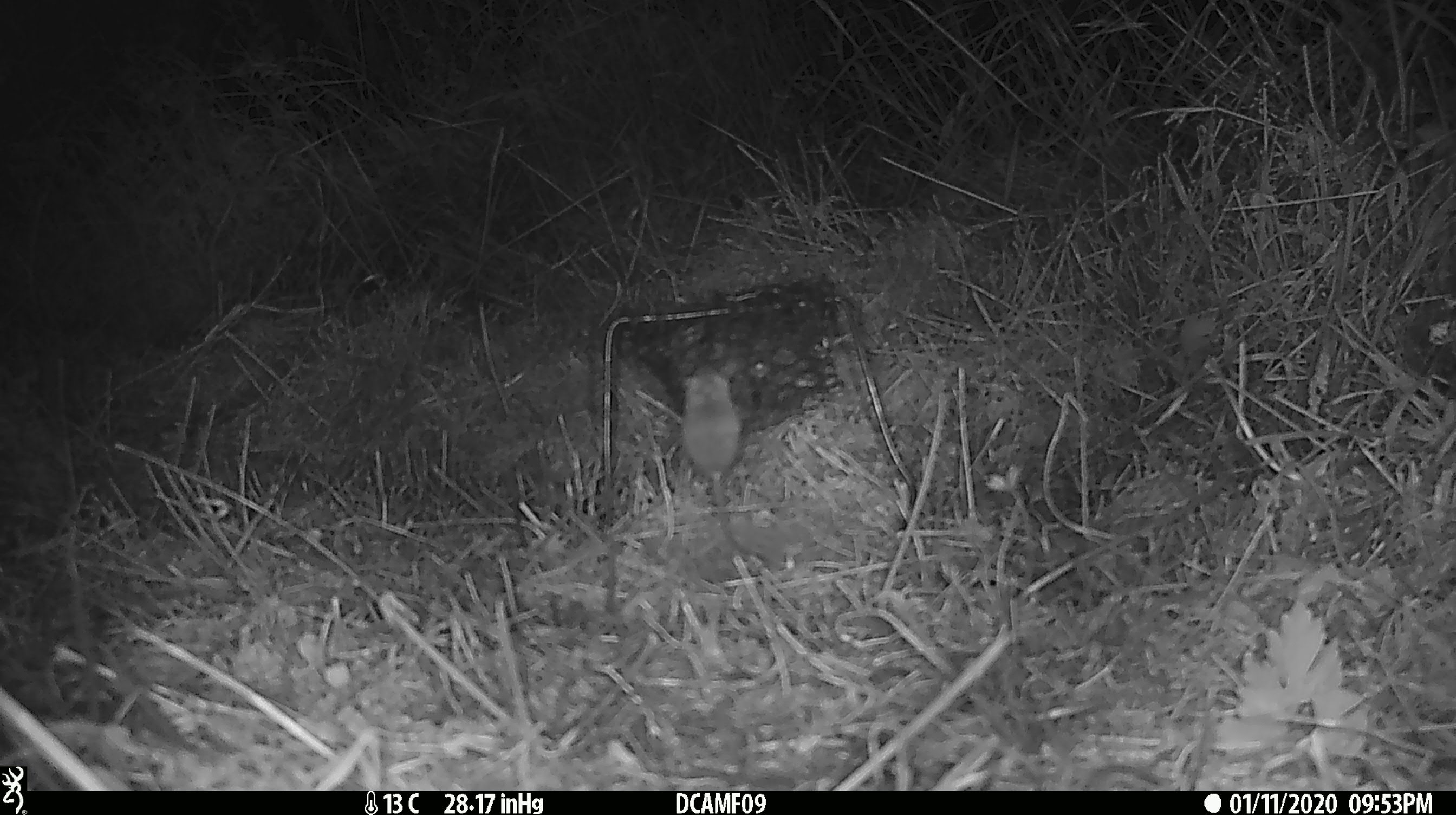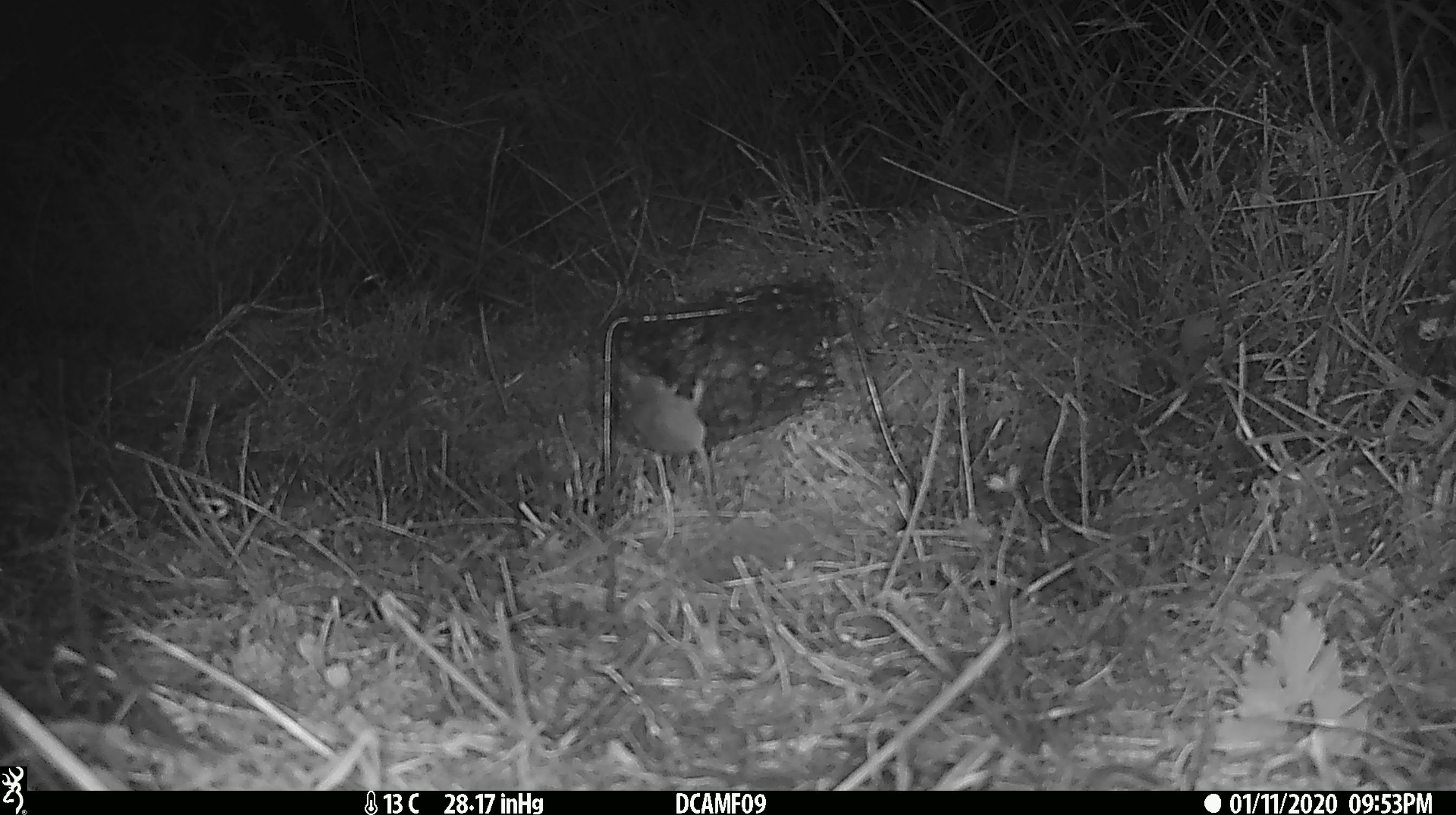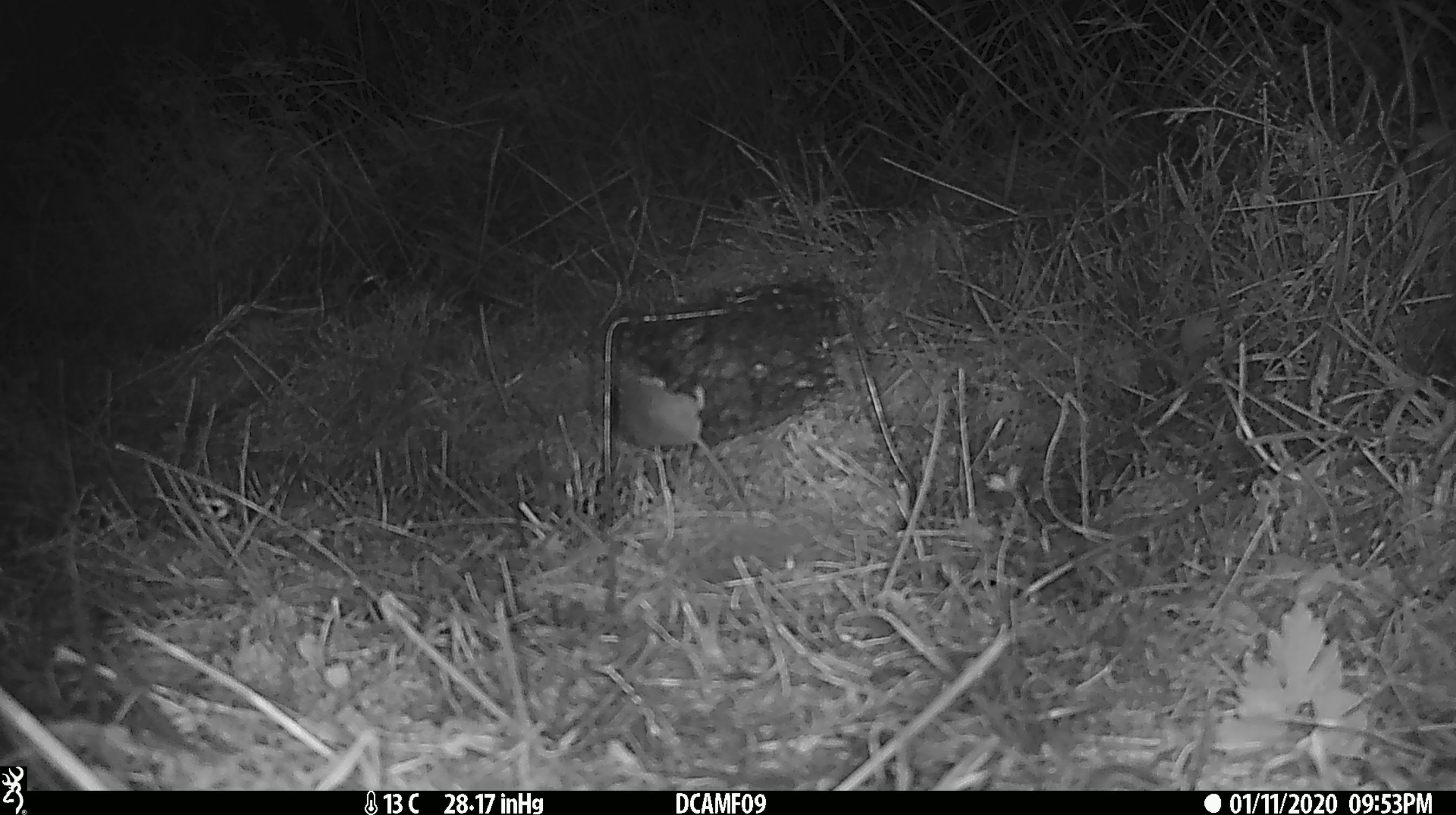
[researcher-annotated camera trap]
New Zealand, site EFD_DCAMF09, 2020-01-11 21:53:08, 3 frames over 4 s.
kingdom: Animalia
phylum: Chordata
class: Mammalia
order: Rodentia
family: Muridae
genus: Mus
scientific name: Mus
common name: mouse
Mouse (Mus).